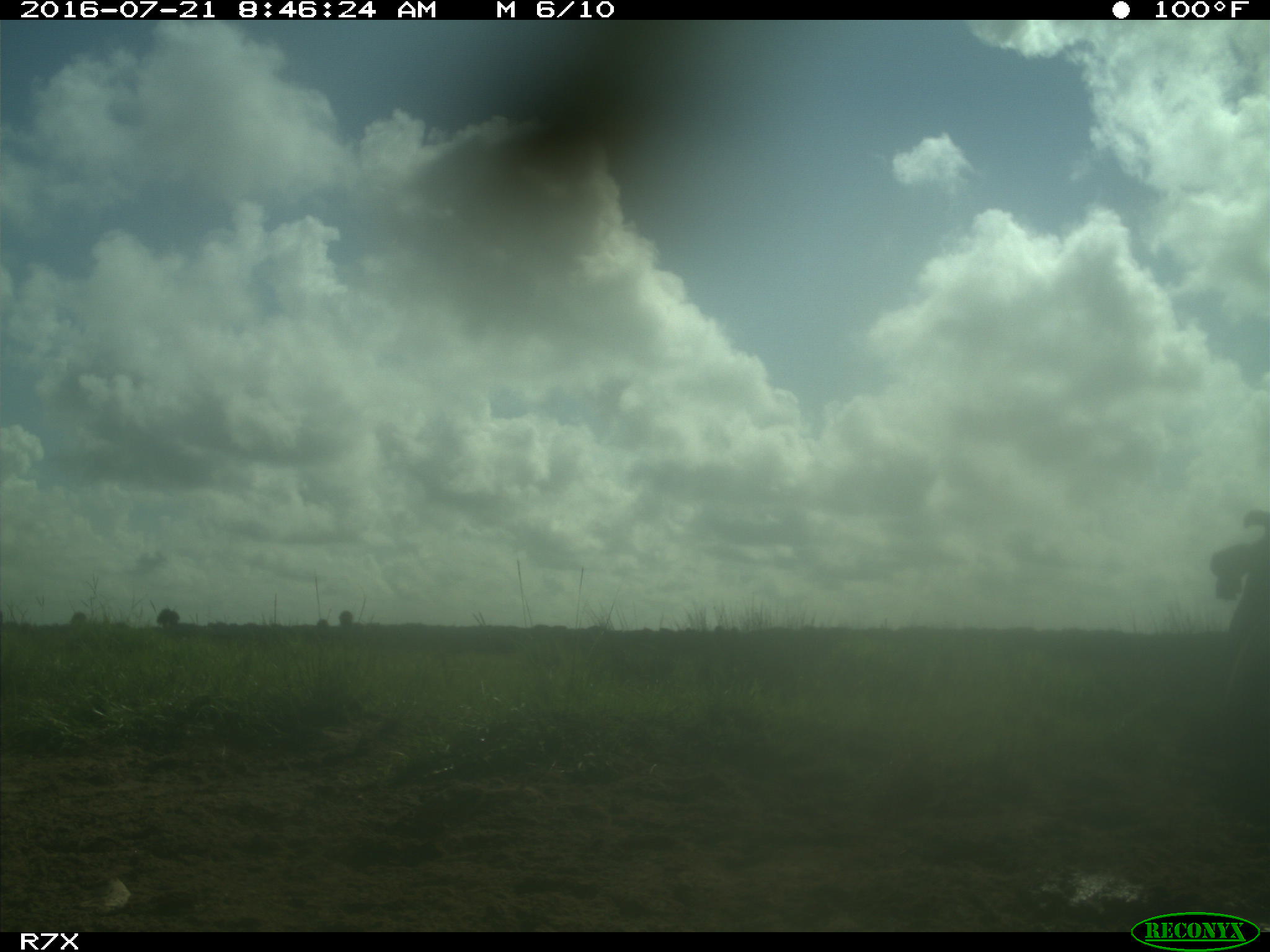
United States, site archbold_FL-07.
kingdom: Animalia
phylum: Chordata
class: Mammalia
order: Artiodactyla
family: Bovidae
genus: Bos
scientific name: Bos taurus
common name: domestic cow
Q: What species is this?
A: Bos taurus (domestic cow).